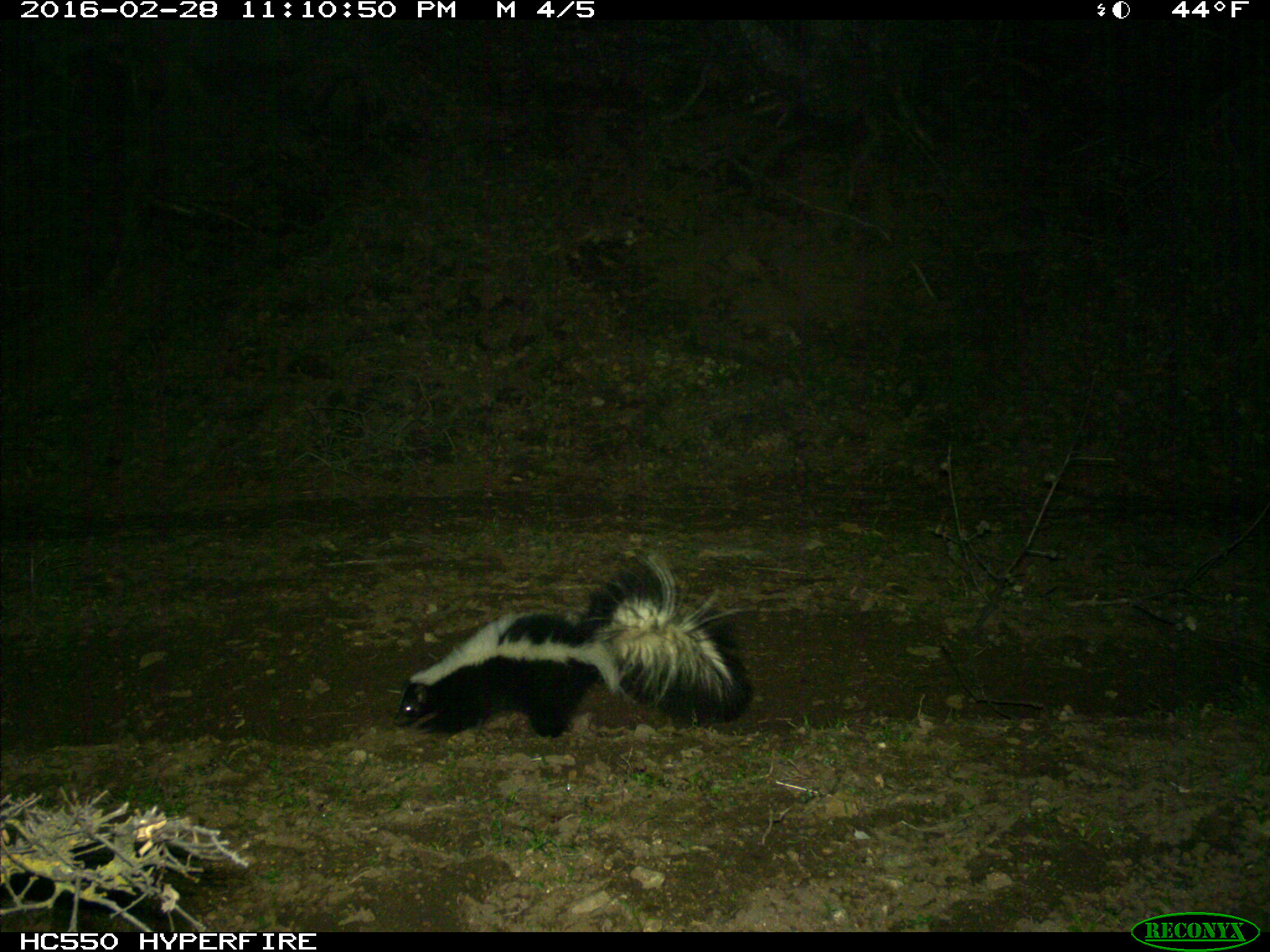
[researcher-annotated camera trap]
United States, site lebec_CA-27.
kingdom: Animalia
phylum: Chordata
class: Mammalia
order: Carnivora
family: Mephitidae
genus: Mephitis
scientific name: Mephitis mephitis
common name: striped skunk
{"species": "Mephitis mephitis (striped skunk)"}